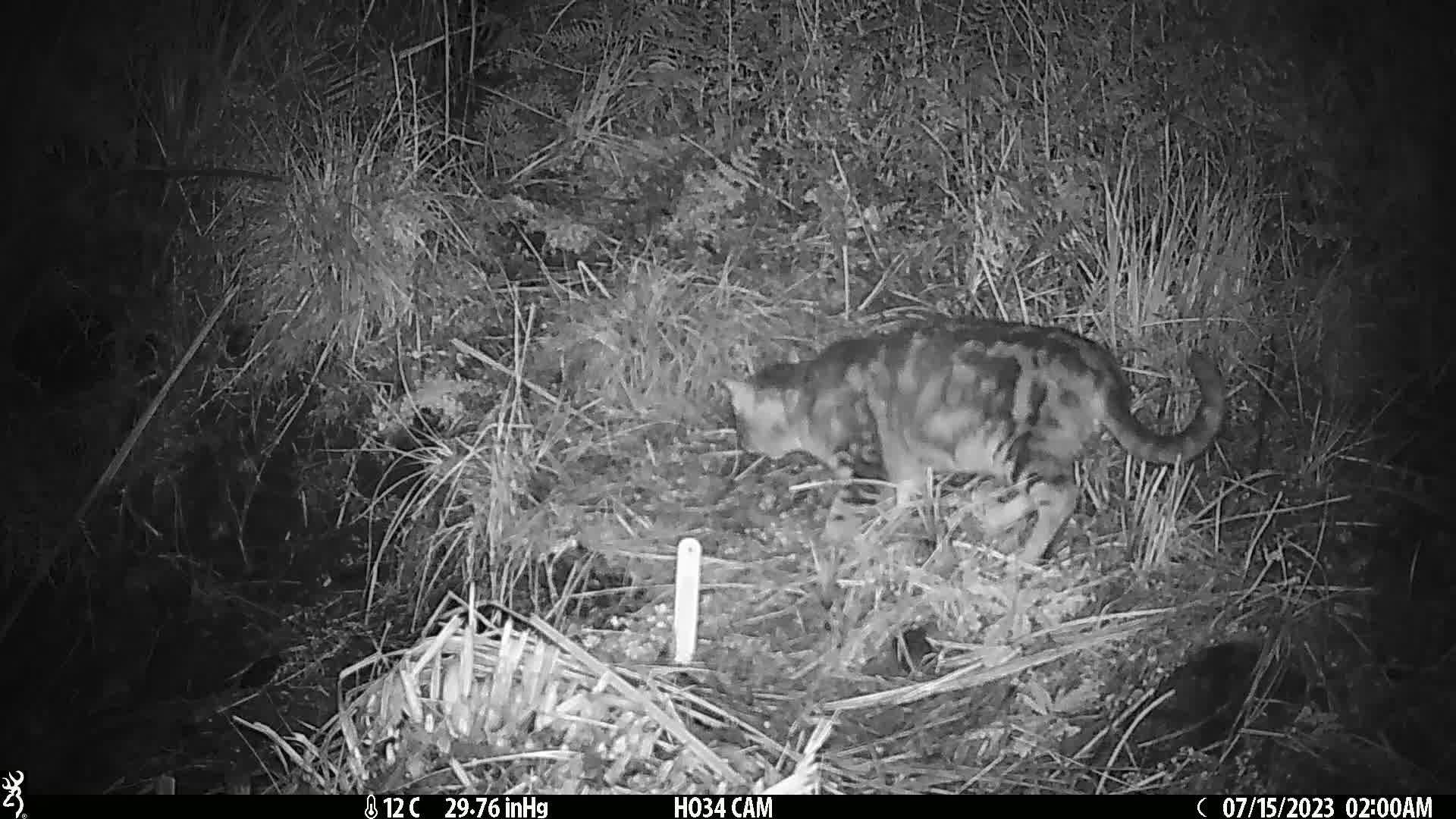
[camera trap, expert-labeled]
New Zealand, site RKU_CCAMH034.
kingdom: Animalia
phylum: Chordata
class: Mammalia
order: Carnivora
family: Felidae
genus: Felis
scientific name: Felis catus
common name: domestic cat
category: cat